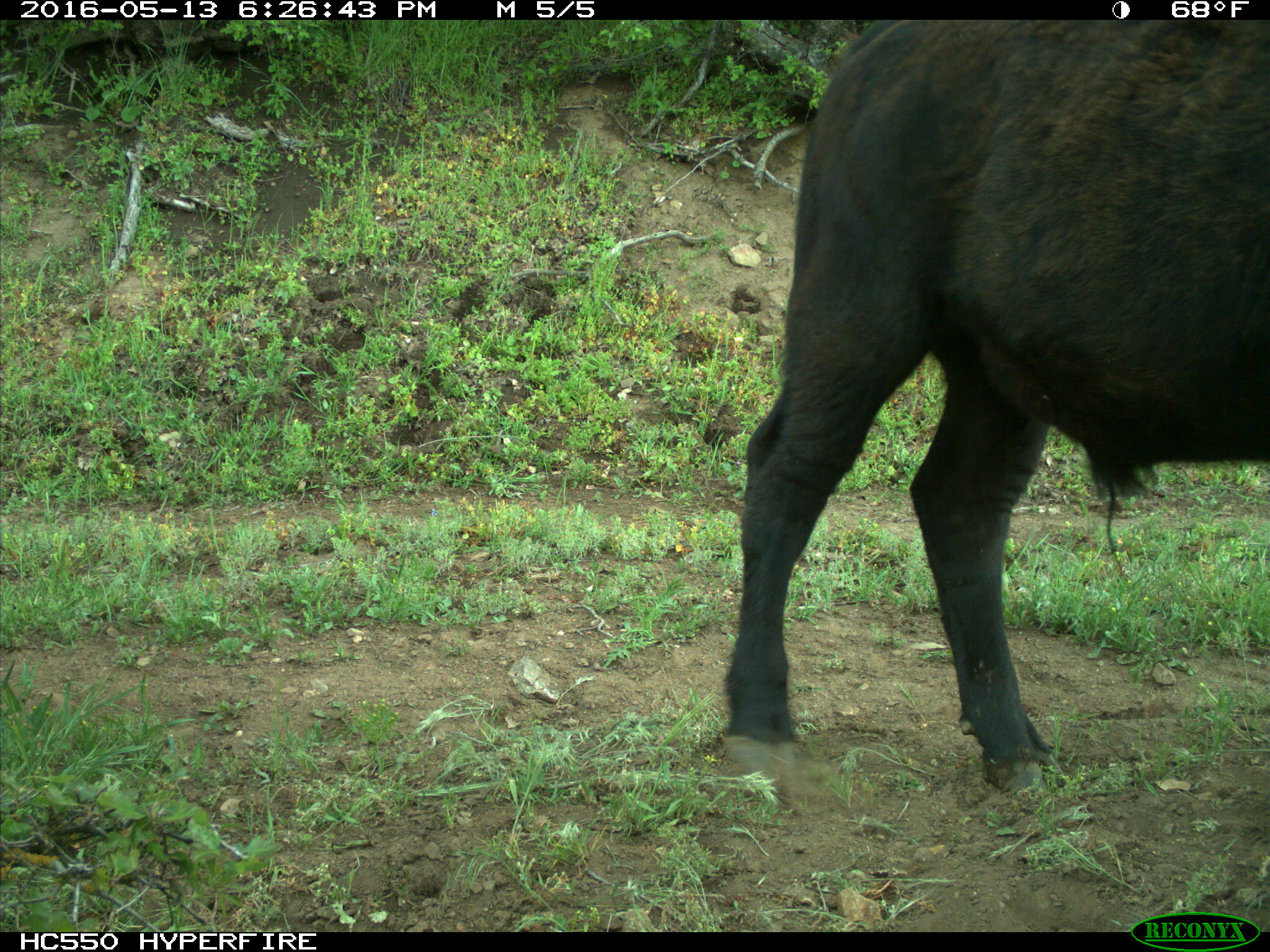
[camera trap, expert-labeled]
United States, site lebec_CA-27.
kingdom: Animalia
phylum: Chordata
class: Mammalia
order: Artiodactyla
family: Bovidae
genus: Bos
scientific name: Bos taurus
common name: domestic cow